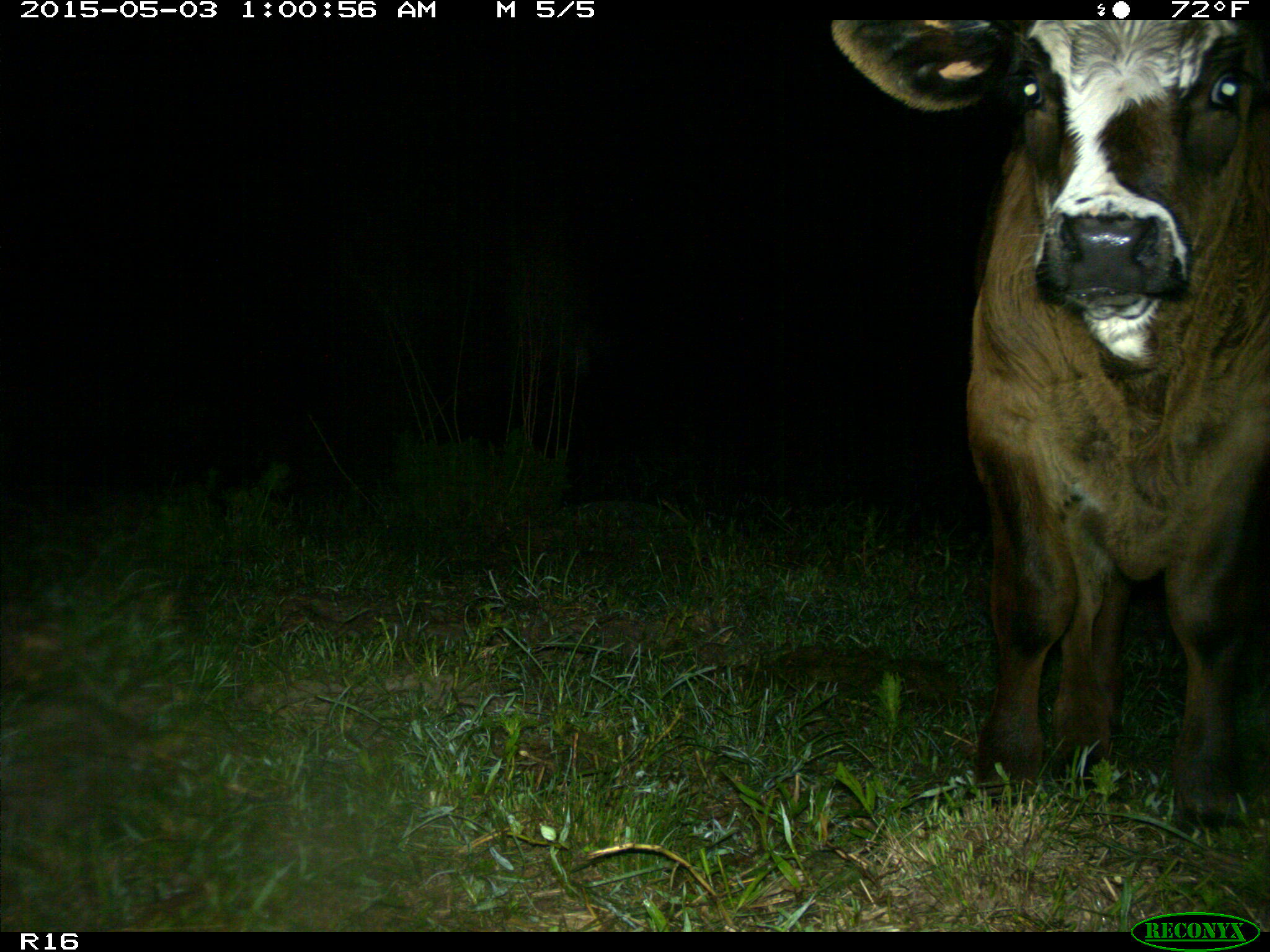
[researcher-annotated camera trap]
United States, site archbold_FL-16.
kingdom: Animalia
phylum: Chordata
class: Mammalia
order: Artiodactyla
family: Bovidae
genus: Bos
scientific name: Bos taurus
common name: domestic cow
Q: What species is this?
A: Bos taurus (domestic cow).